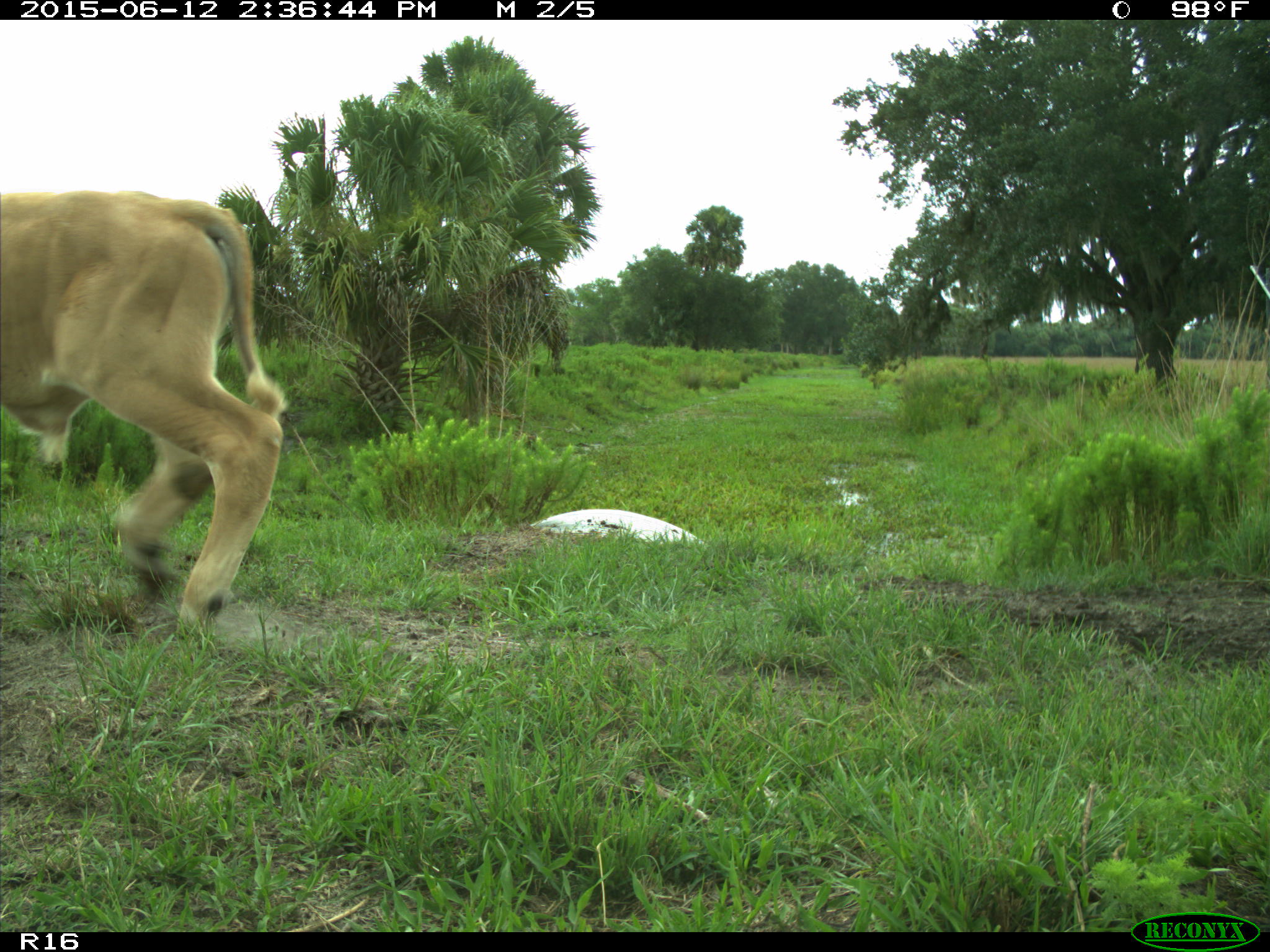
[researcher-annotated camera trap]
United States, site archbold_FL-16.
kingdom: Animalia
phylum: Chordata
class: Mammalia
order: Artiodactyla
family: Bovidae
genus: Bos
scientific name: Bos taurus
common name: domestic cow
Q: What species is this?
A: Bos taurus (domestic cow).